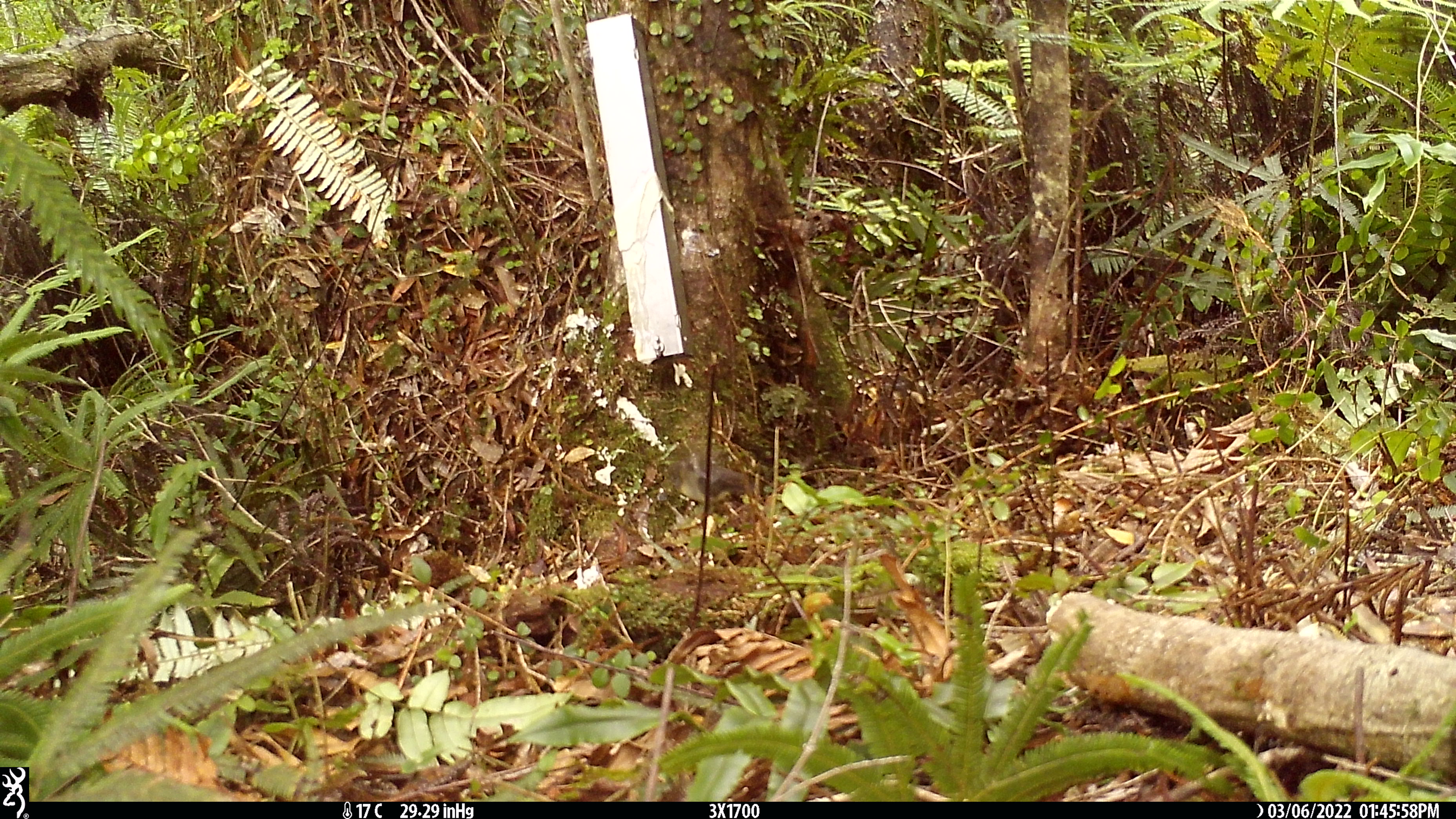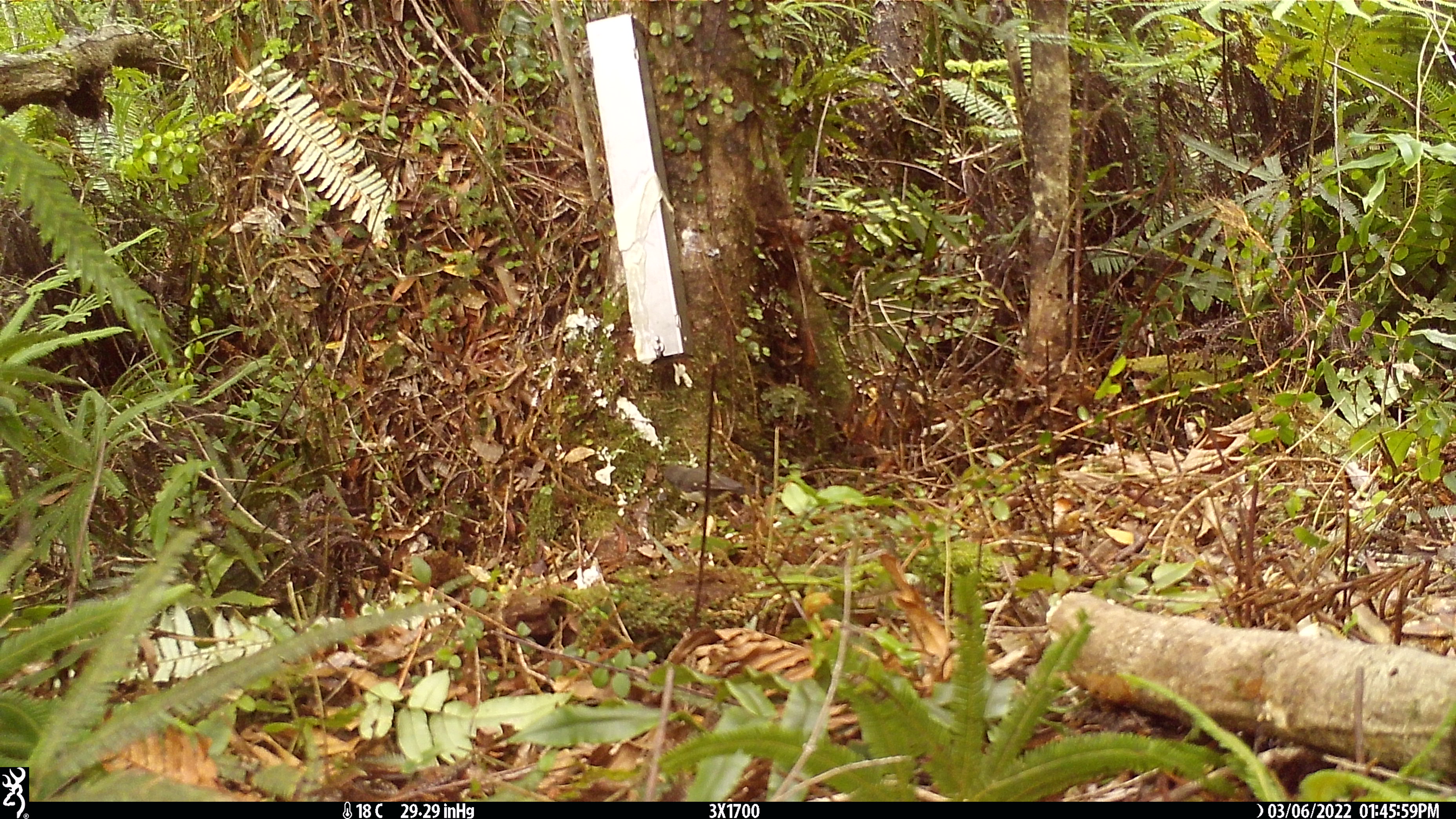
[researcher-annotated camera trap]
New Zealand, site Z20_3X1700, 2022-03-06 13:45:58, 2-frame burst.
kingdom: Animalia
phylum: Chordata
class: Aves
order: Passeriformes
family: Petroicidae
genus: Petroica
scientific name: Petroica macrocephala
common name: tomtit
Tomtit (Petroica macrocephala).